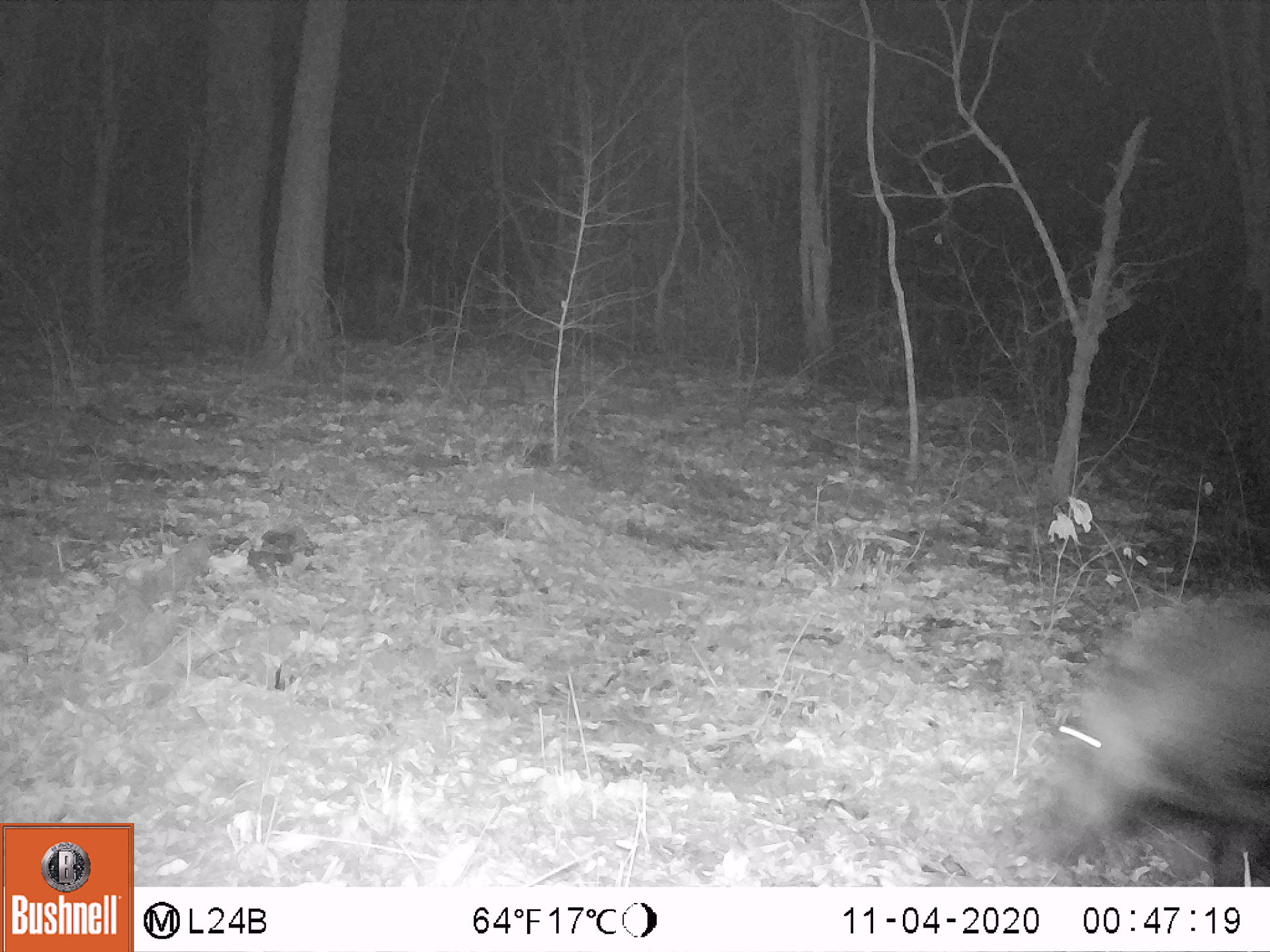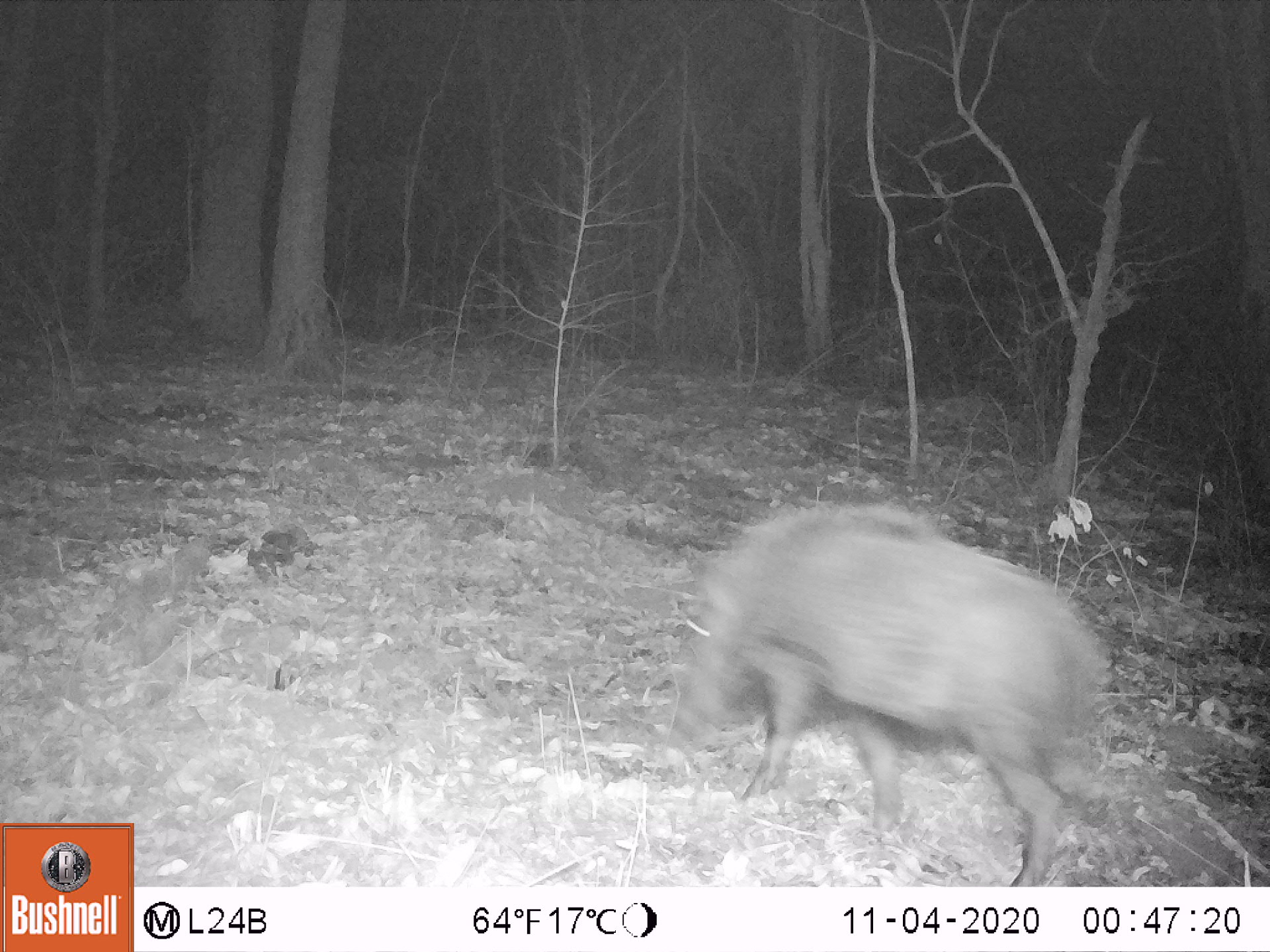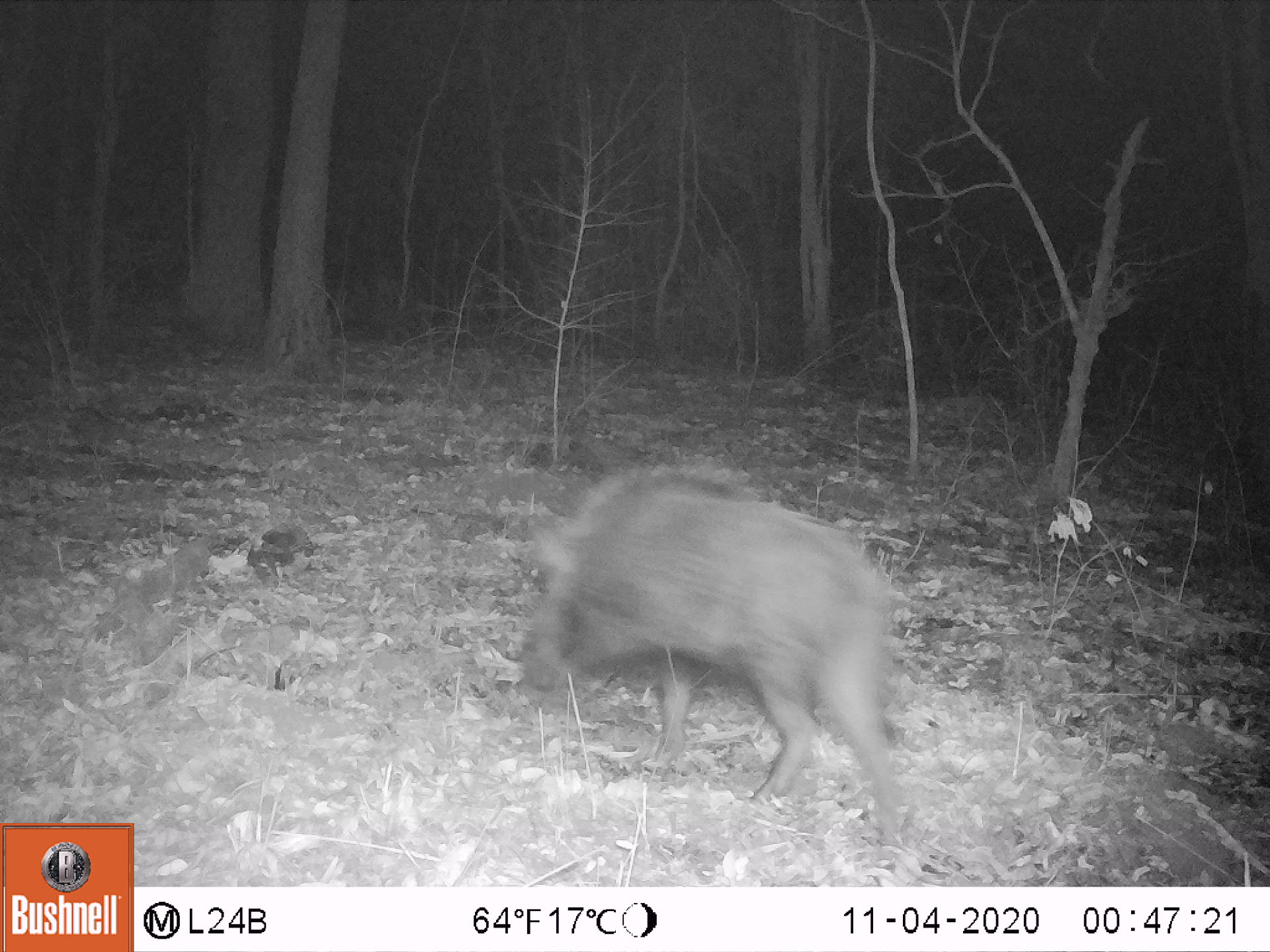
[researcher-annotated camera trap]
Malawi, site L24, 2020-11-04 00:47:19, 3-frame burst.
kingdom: Animalia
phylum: Chordata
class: Mammalia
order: Artiodactyla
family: Suidae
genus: Potamochoerus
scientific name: Potamochoerus larvatus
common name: bushpig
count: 1